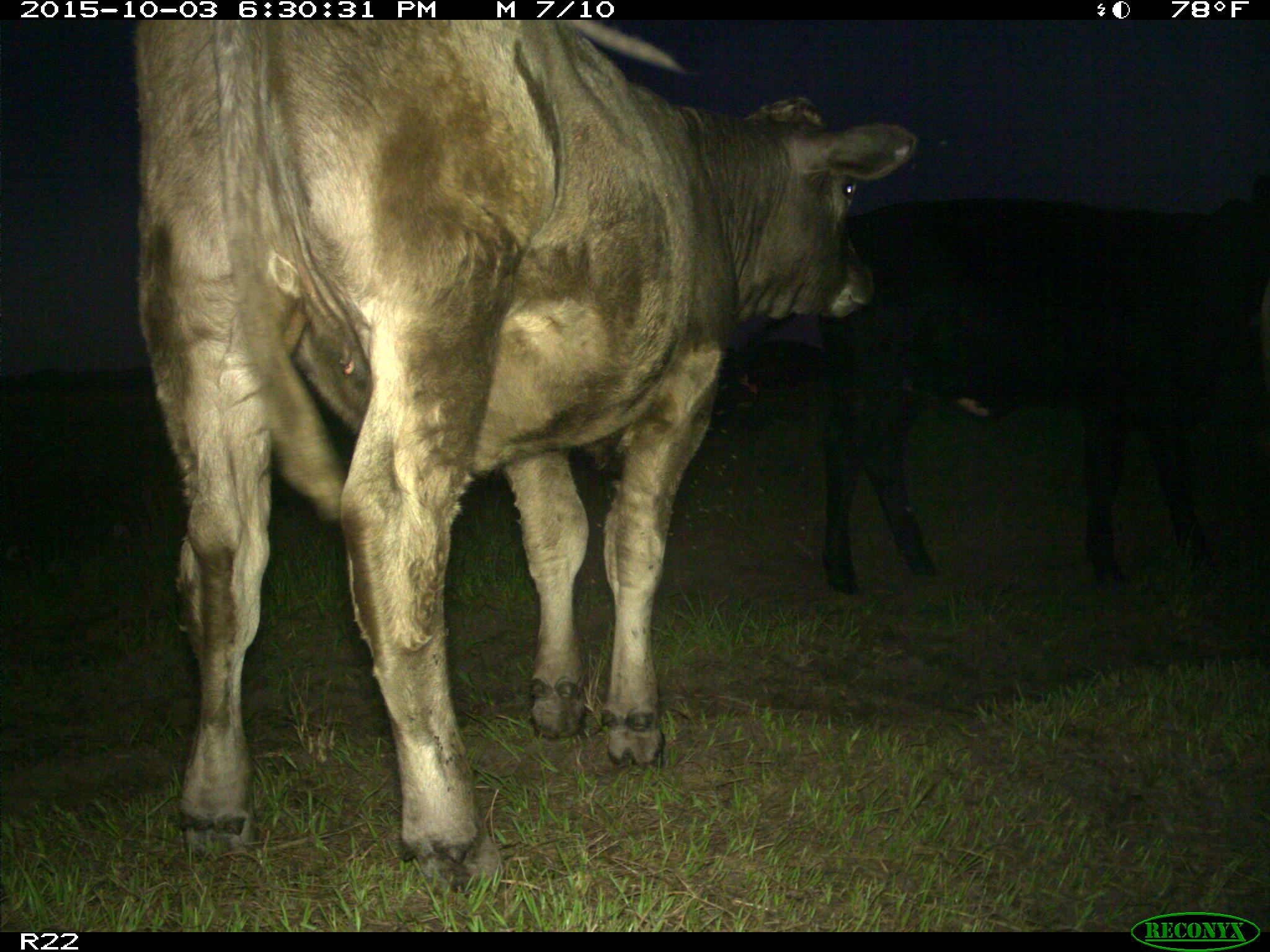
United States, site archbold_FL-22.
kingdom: Animalia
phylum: Chordata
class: Mammalia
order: Artiodactyla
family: Bovidae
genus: Bos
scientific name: Bos taurus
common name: domestic cow